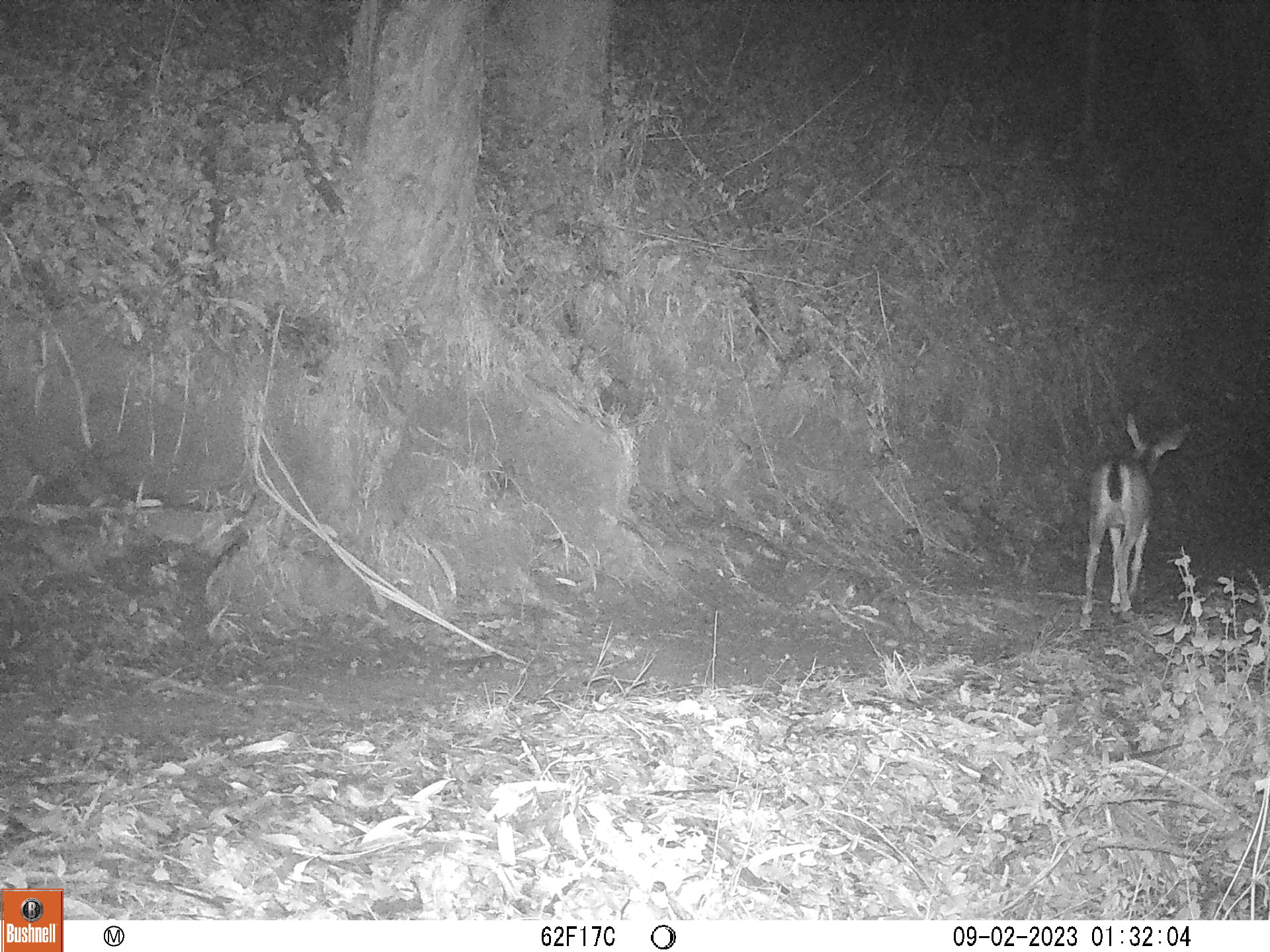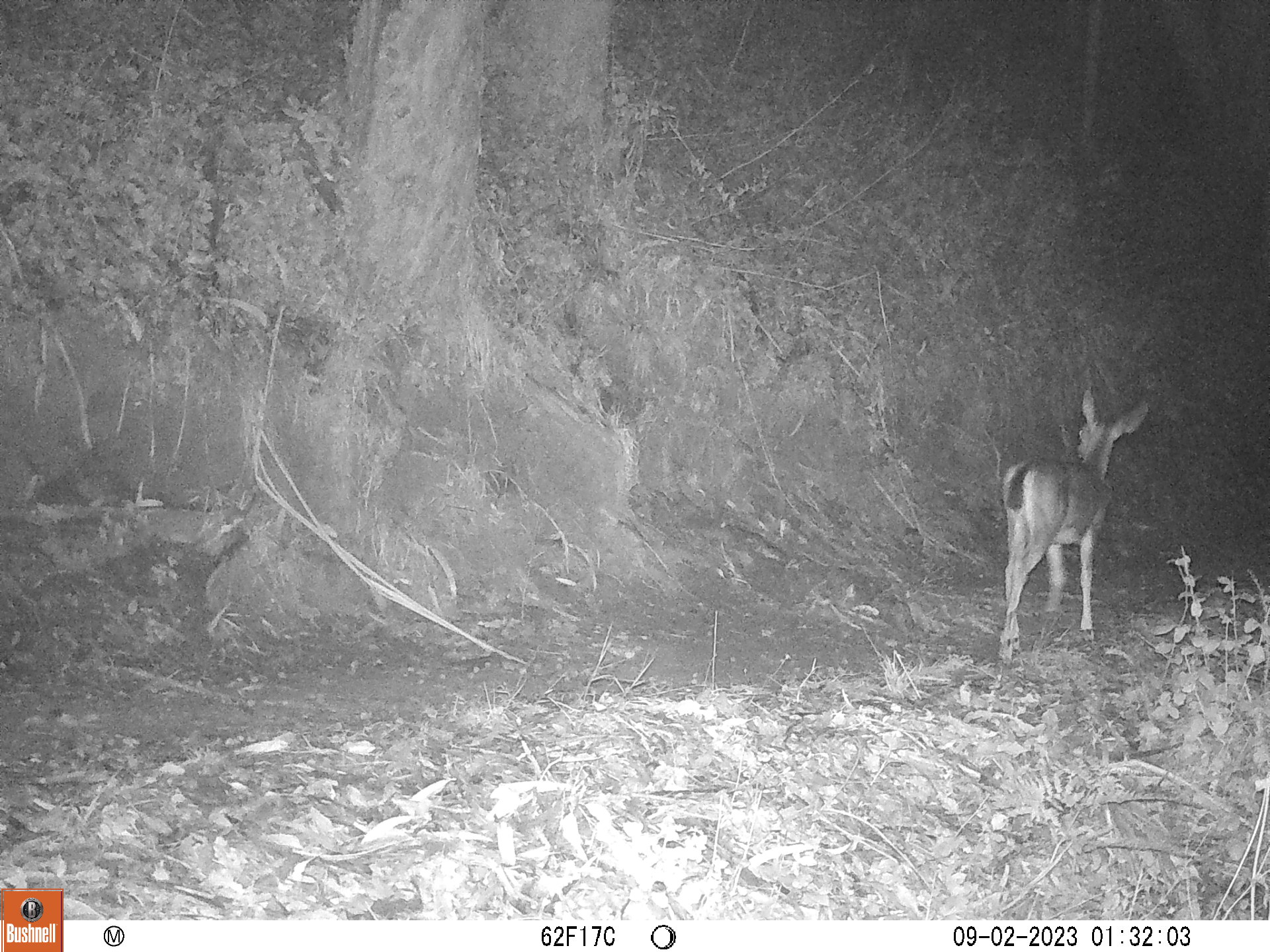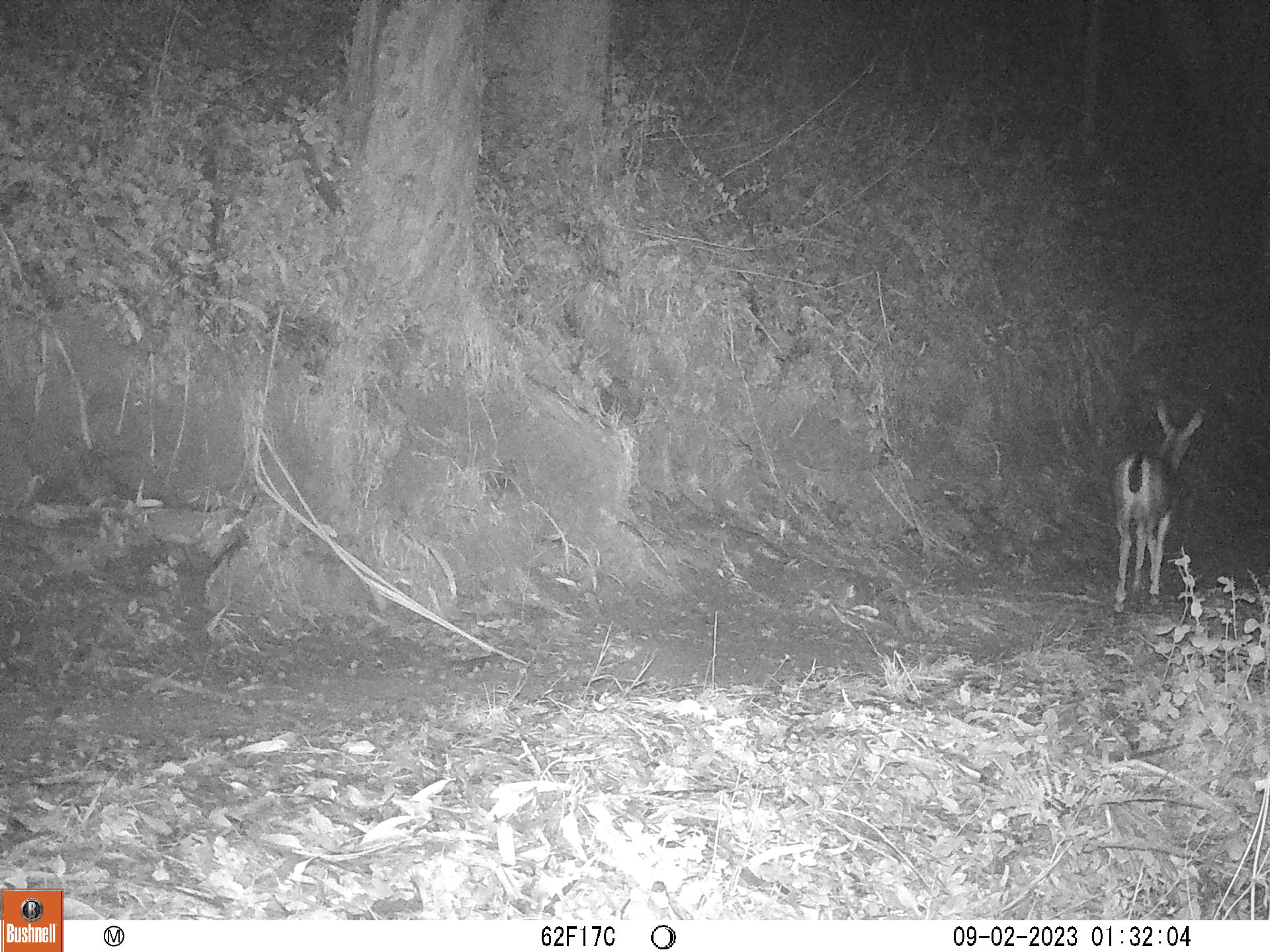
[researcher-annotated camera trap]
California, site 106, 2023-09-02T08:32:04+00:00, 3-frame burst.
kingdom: Animalia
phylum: Chordata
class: Mammalia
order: Artiodactyla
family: Cervidae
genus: Odocoileus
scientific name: Odocoileus hemionus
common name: mule deer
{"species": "mule deer (Odocoileus hemionus)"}